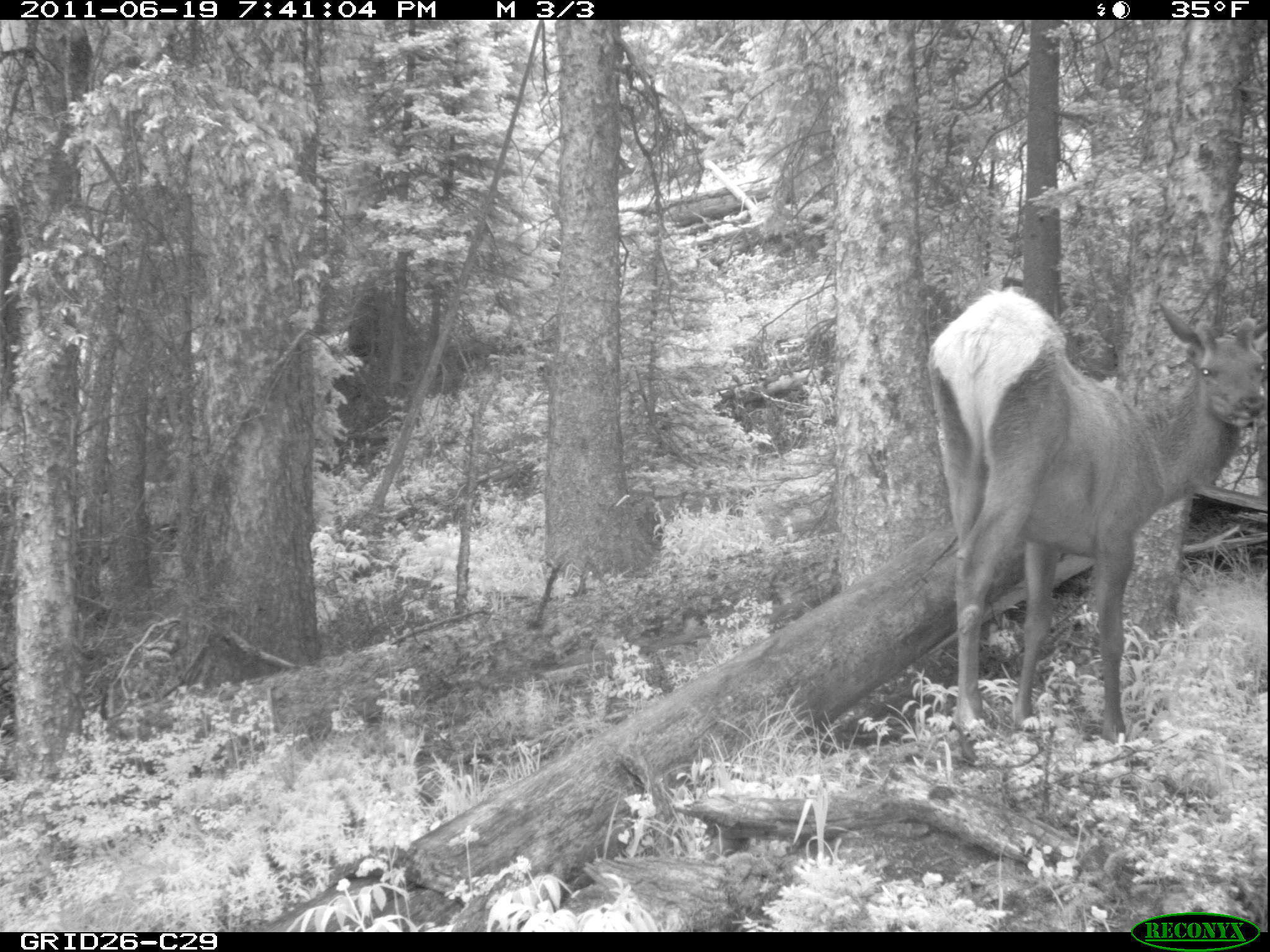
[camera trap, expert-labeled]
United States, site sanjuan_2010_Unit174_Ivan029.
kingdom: Animalia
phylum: Chordata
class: Mammalia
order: Artiodactyla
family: Cervidae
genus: Cervus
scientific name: Cervus elaphus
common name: red deer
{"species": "Cervus elaphus (red deer)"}